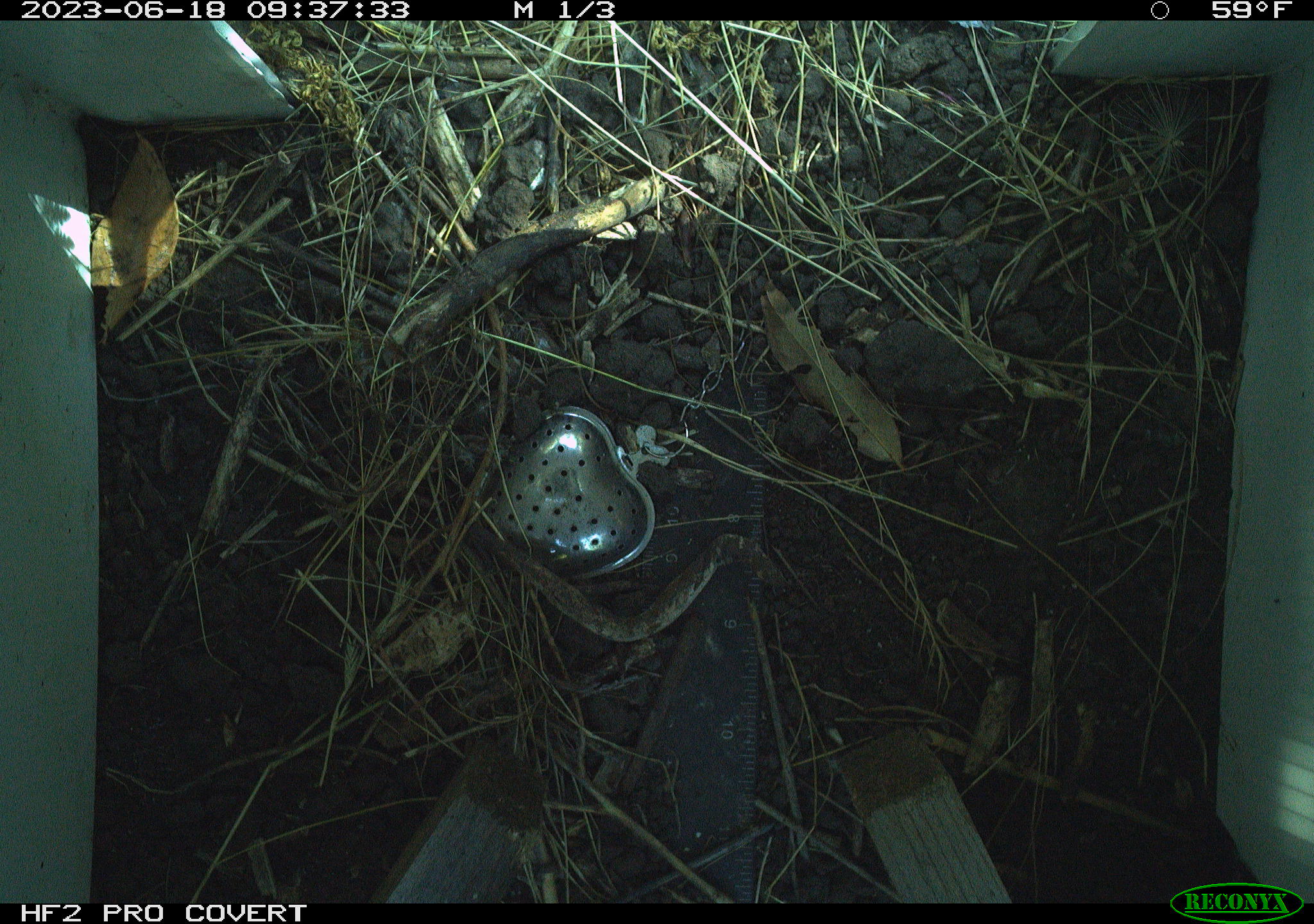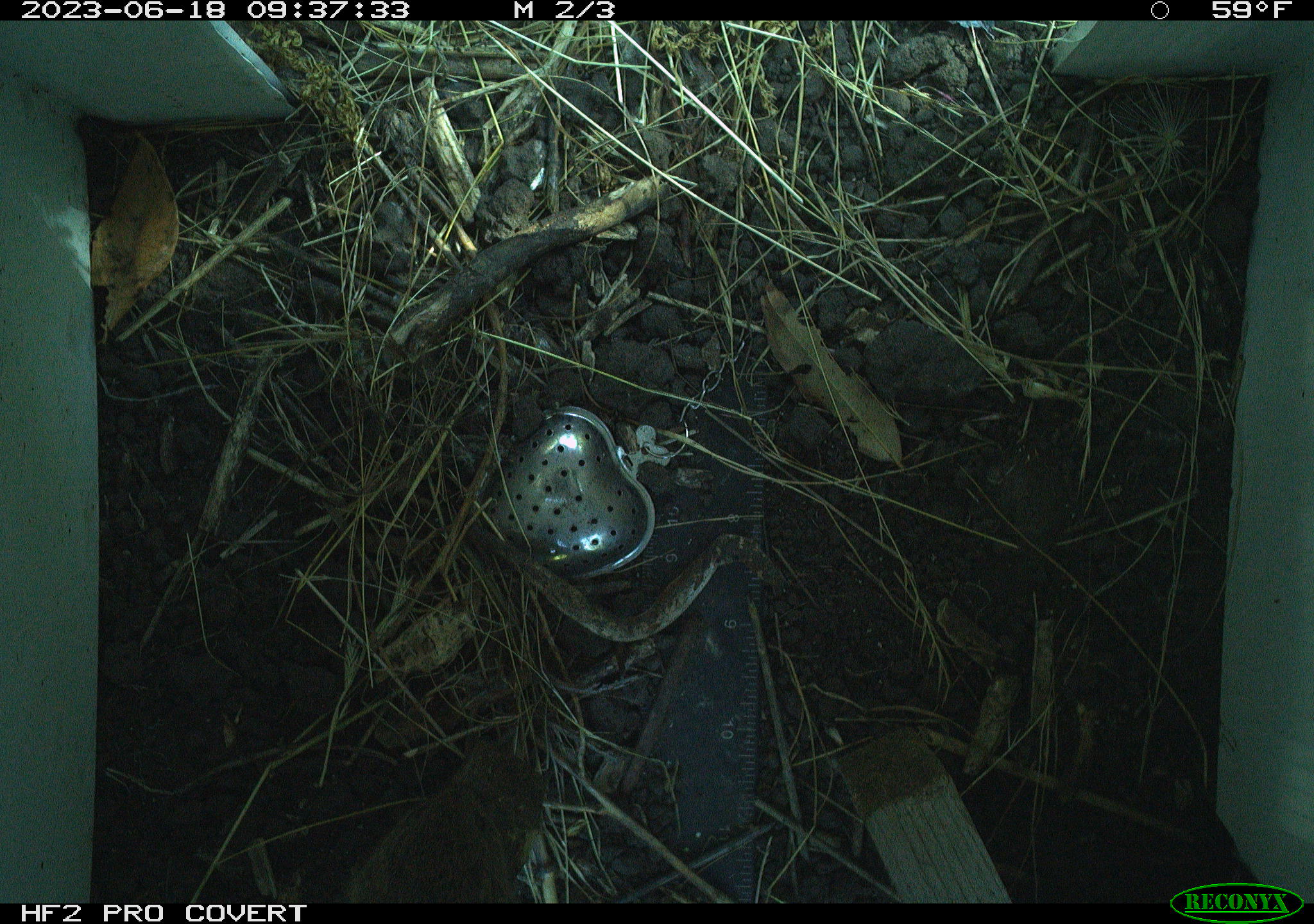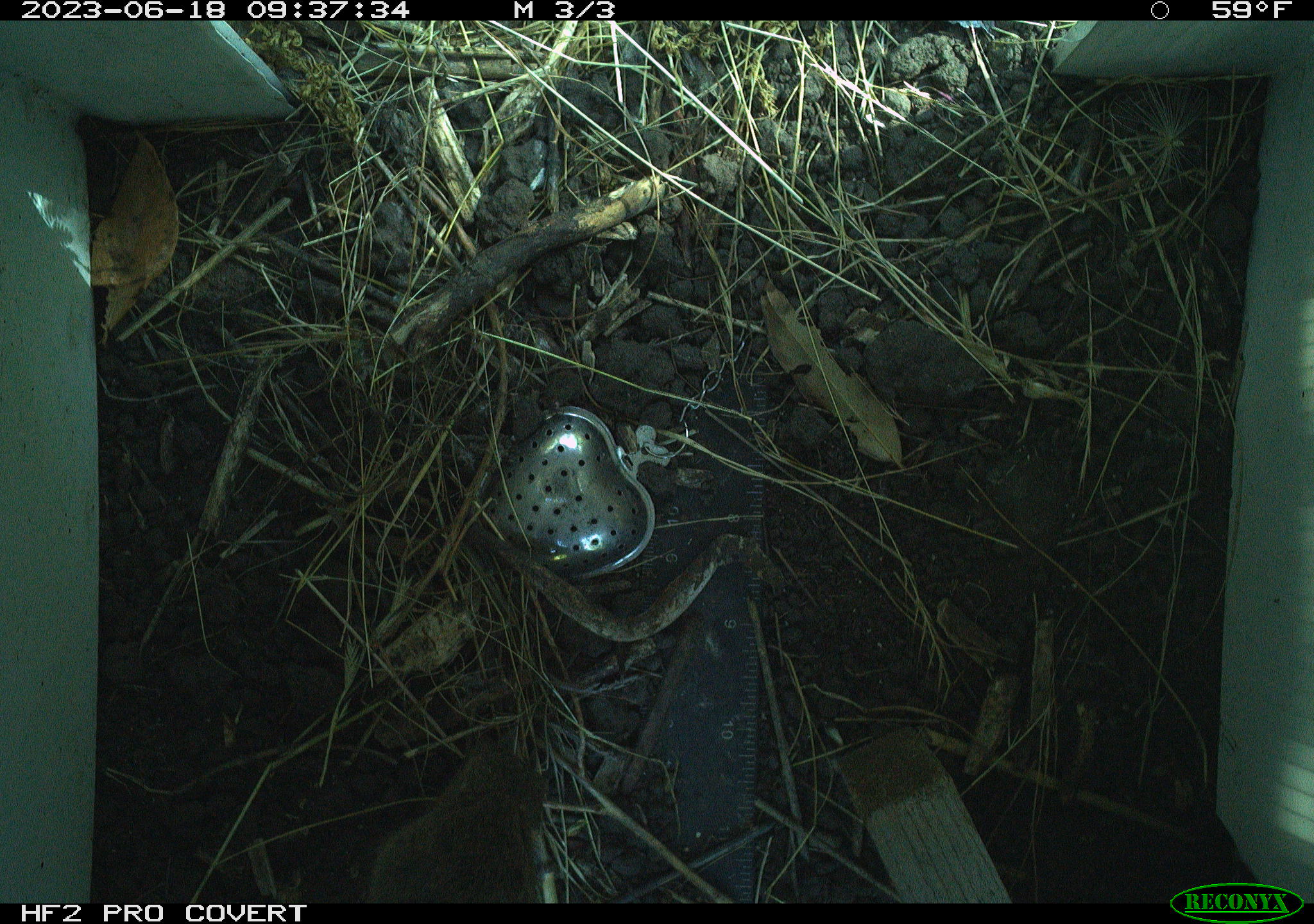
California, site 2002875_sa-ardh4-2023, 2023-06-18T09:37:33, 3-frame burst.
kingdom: Animalia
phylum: Chordata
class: Mammalia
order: Rodentia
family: Cricetidae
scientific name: Arvicolinae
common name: voles, lemmings, and muskrats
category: arvicolinae subfamily